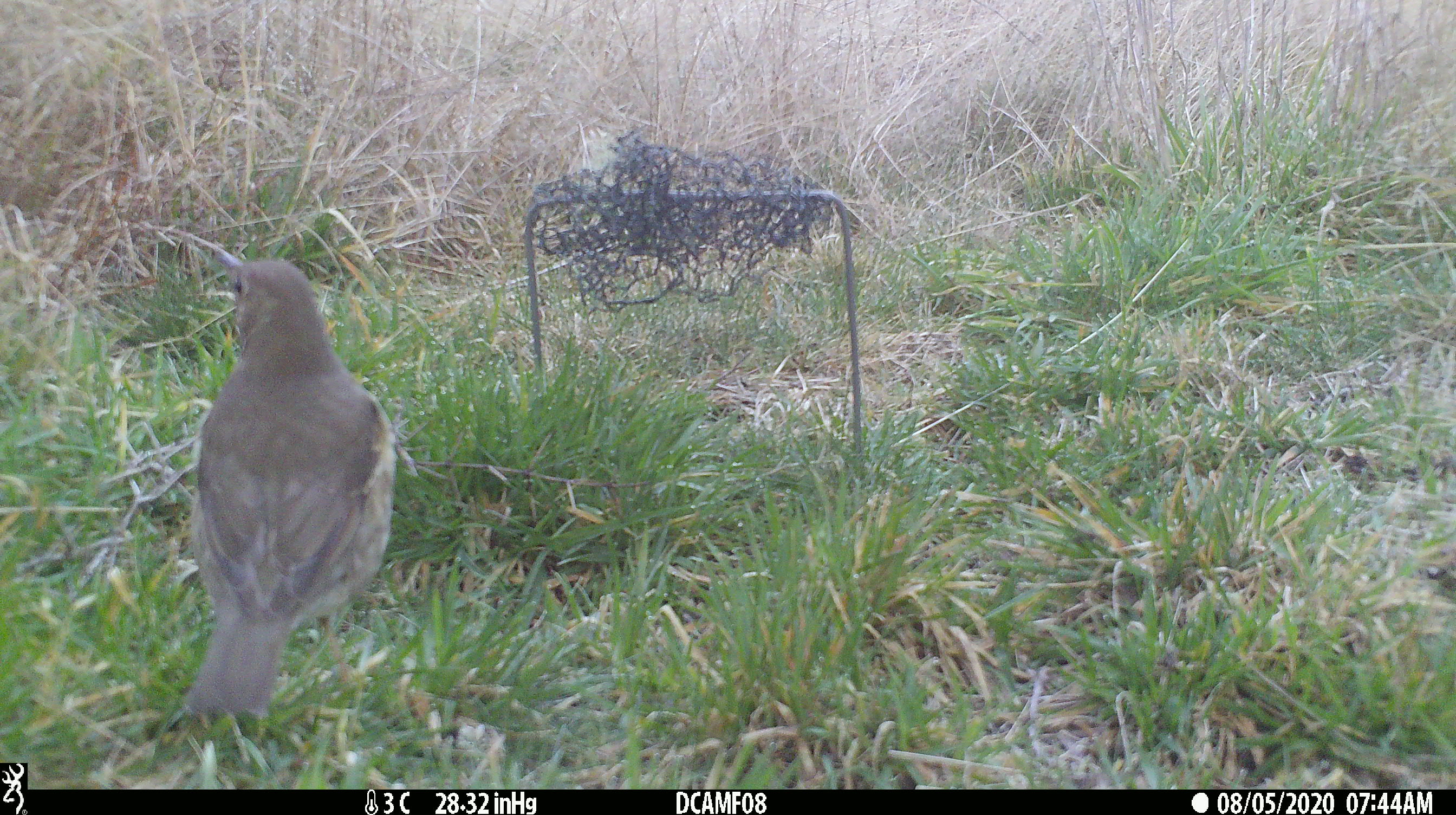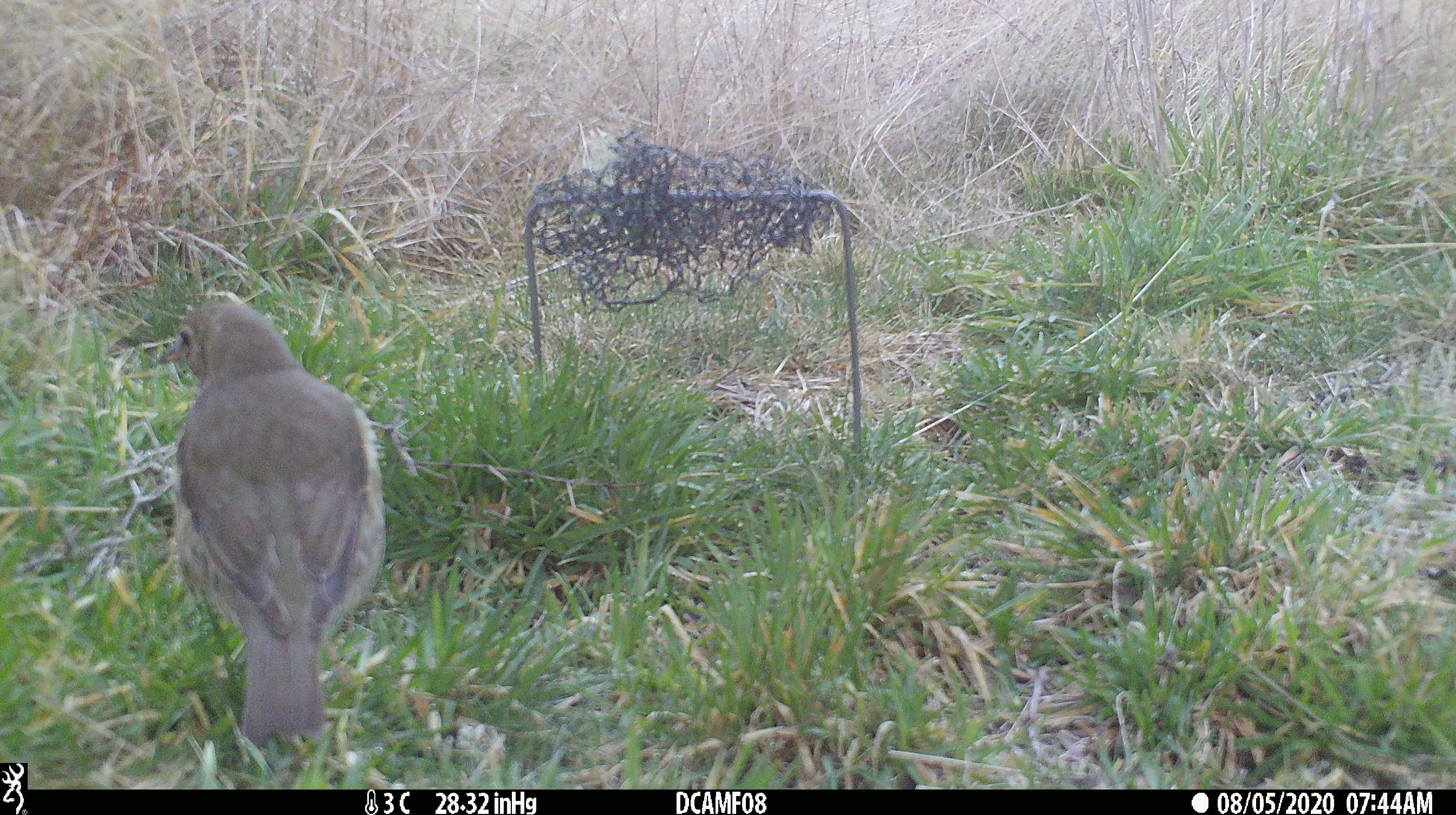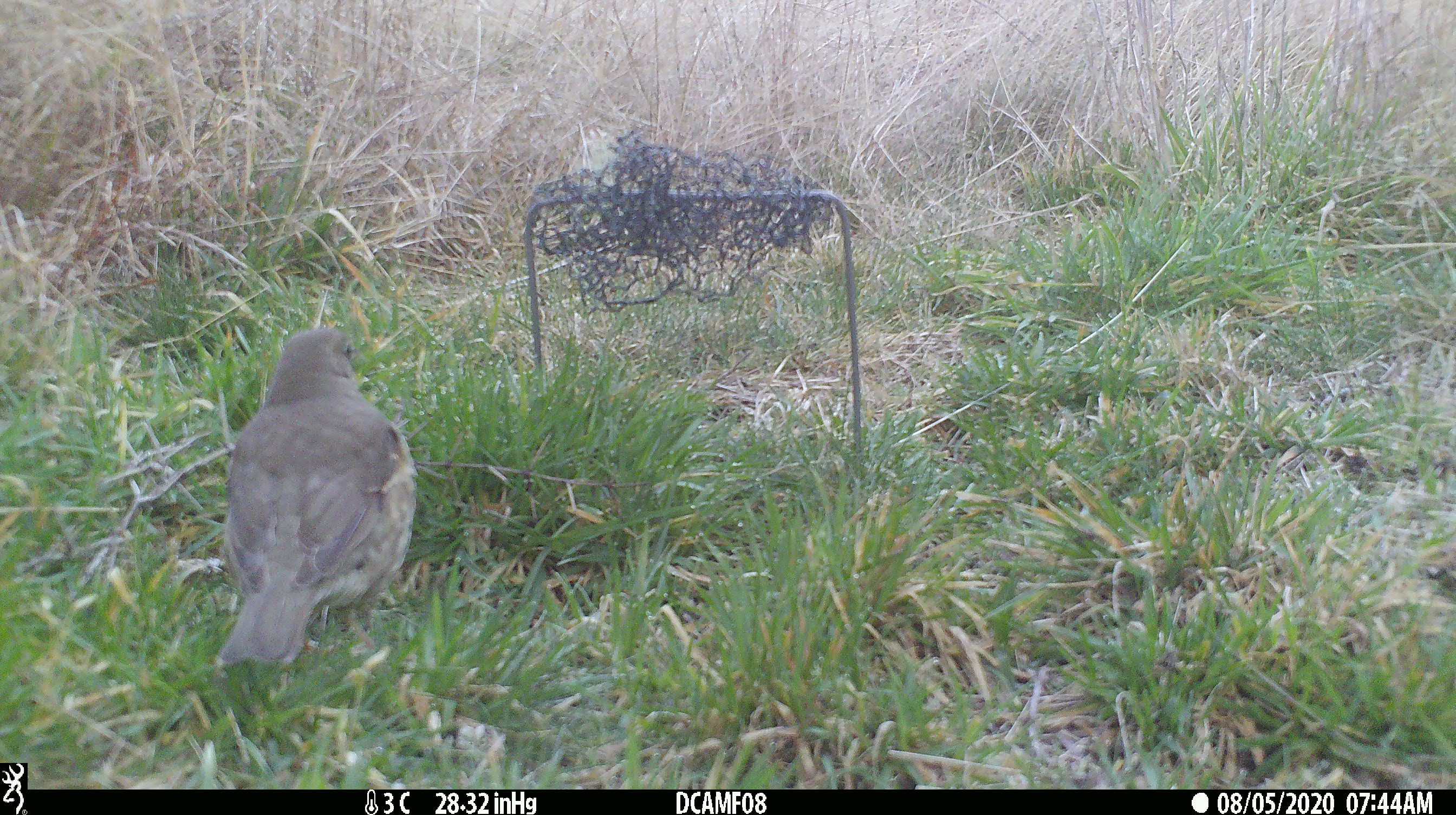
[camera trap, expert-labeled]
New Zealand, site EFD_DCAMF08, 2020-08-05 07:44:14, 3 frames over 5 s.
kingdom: Animalia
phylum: Chordata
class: Aves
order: Passeriformes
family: Turdidae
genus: Turdus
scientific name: Turdus philomelos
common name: song thrush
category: thrush